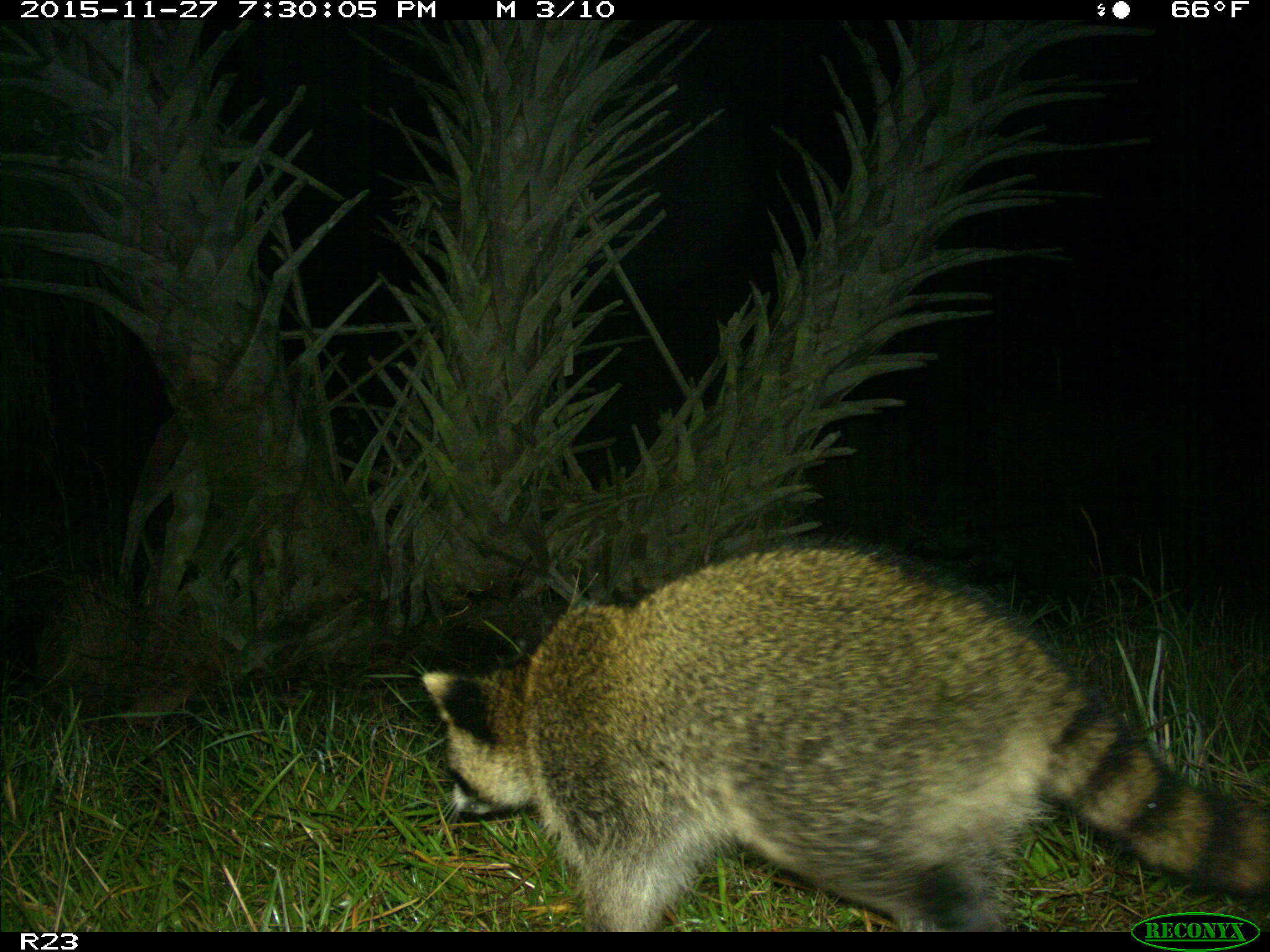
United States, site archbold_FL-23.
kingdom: Animalia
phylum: Chordata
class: Mammalia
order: Carnivora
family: Procyonidae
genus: Procyon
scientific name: Procyon lotor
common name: common raccoon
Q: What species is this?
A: Procyon lotor (common raccoon).